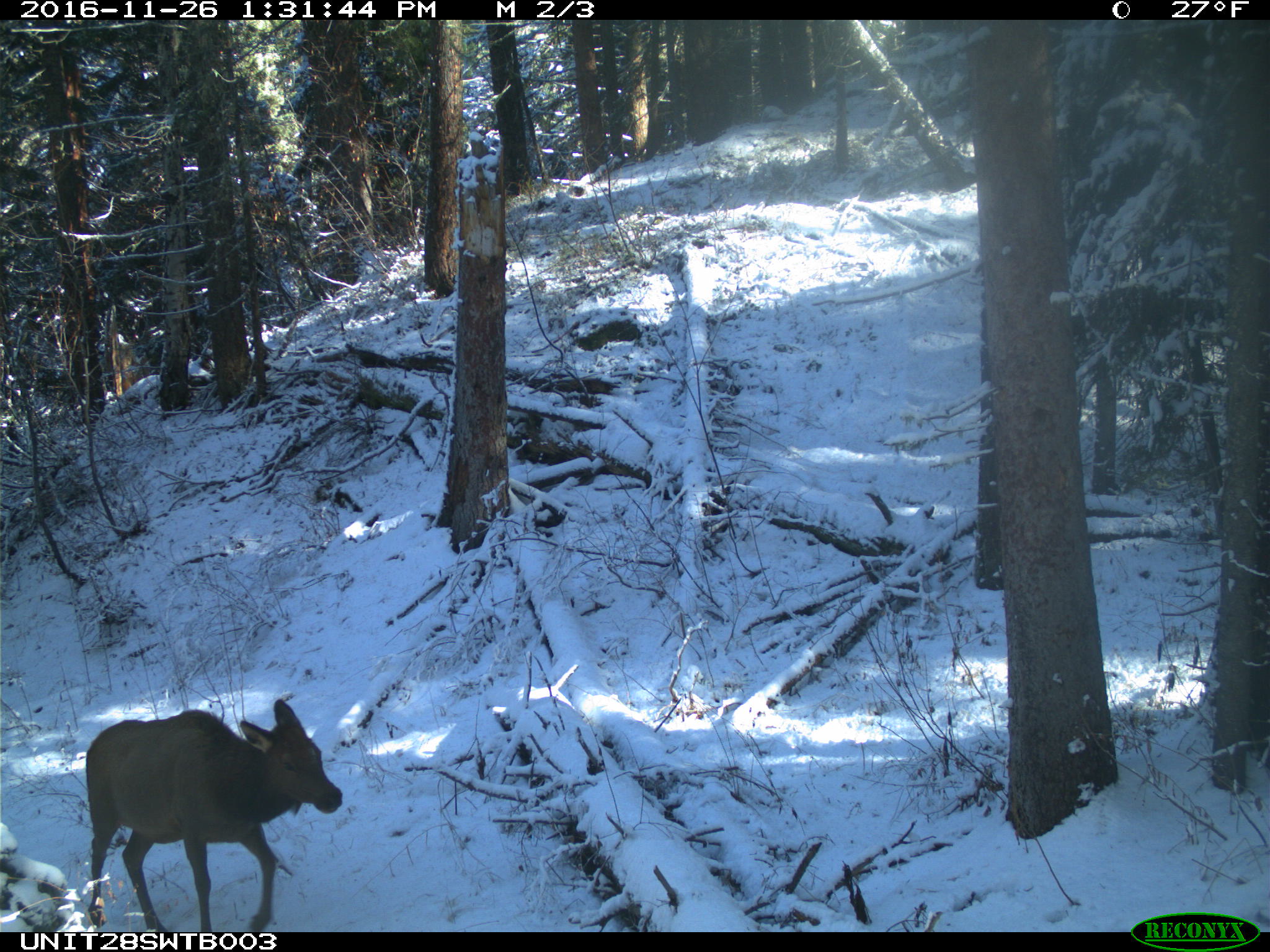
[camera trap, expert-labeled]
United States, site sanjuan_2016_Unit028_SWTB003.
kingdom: Animalia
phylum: Chordata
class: Mammalia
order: Artiodactyla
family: Cervidae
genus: Cervus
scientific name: Cervus elaphus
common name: red deer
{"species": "Cervus elaphus (red deer)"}